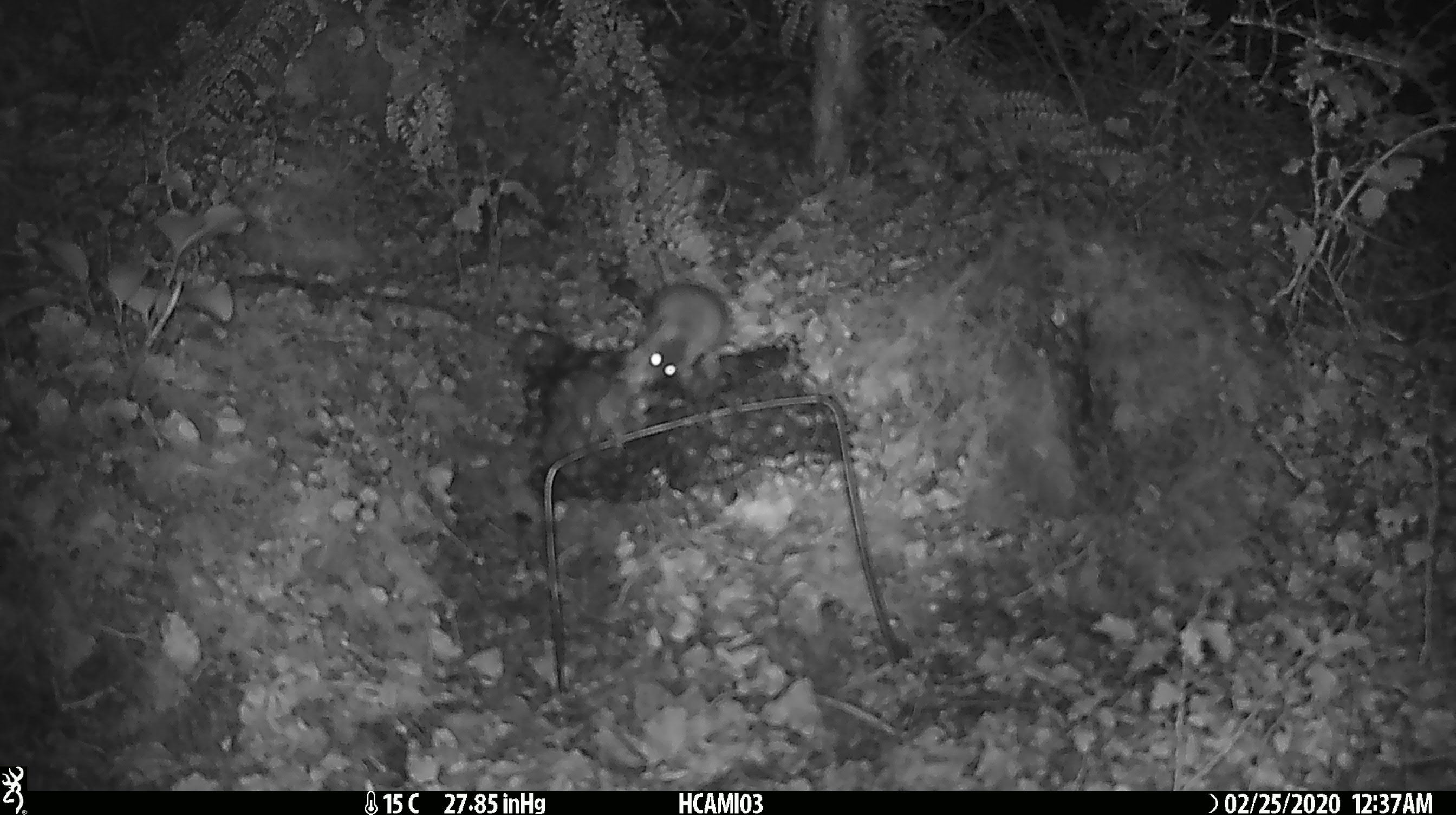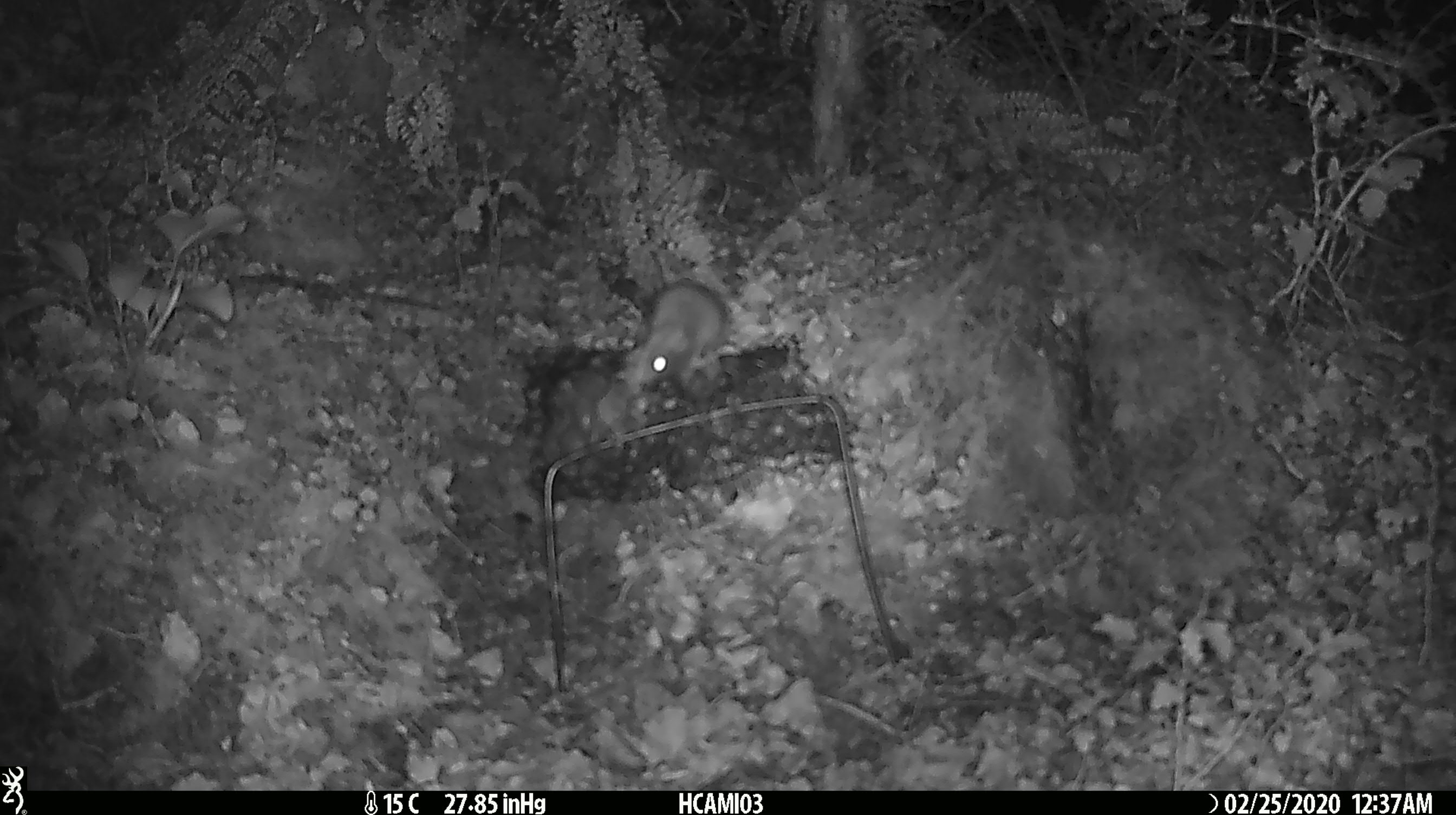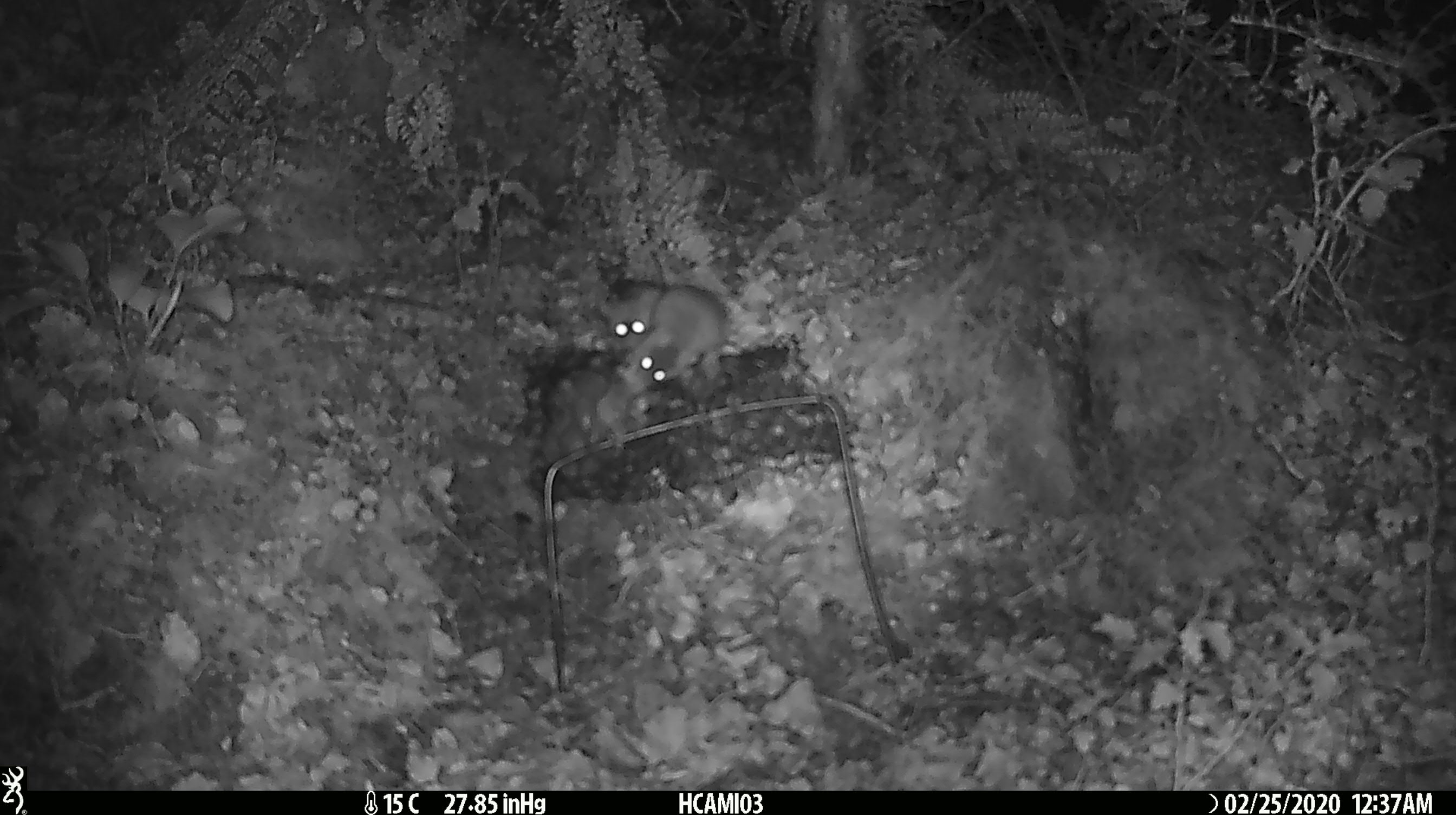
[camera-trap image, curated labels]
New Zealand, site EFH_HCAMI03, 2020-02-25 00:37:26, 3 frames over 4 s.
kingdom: Animalia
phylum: Chordata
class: Mammalia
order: Rodentia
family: Muridae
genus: Mus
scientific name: Mus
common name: mouse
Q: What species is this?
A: Mouse (Mus).